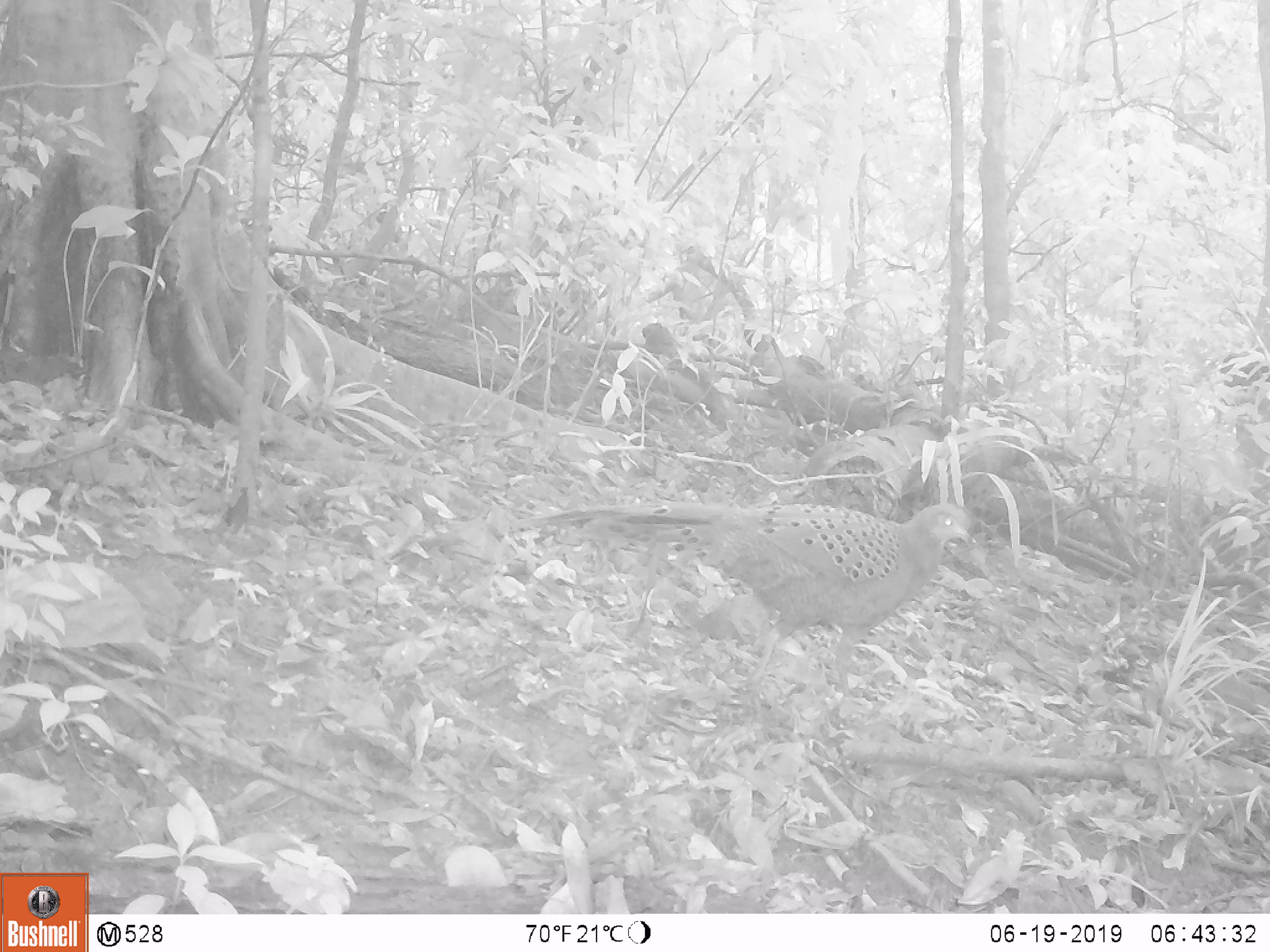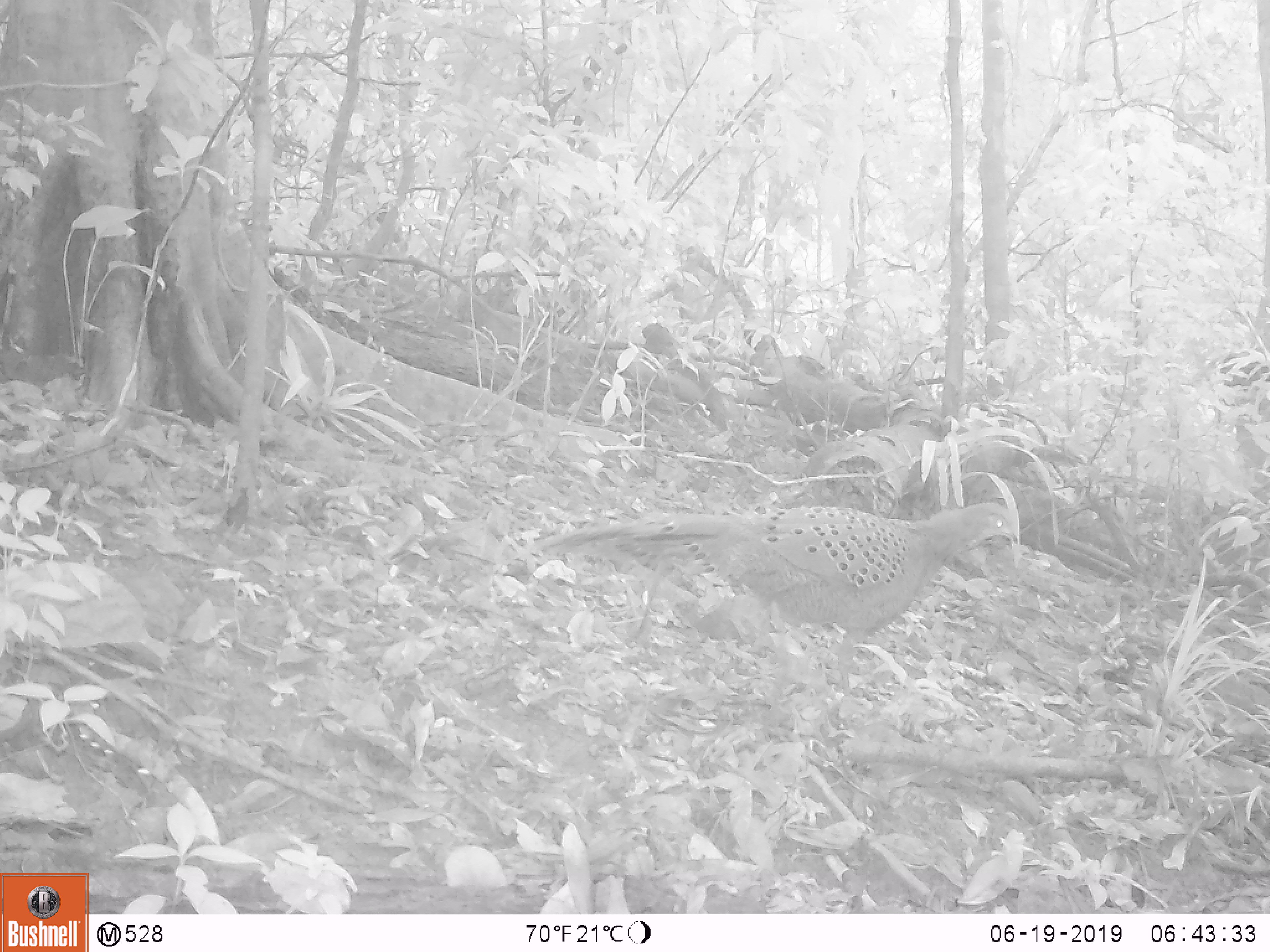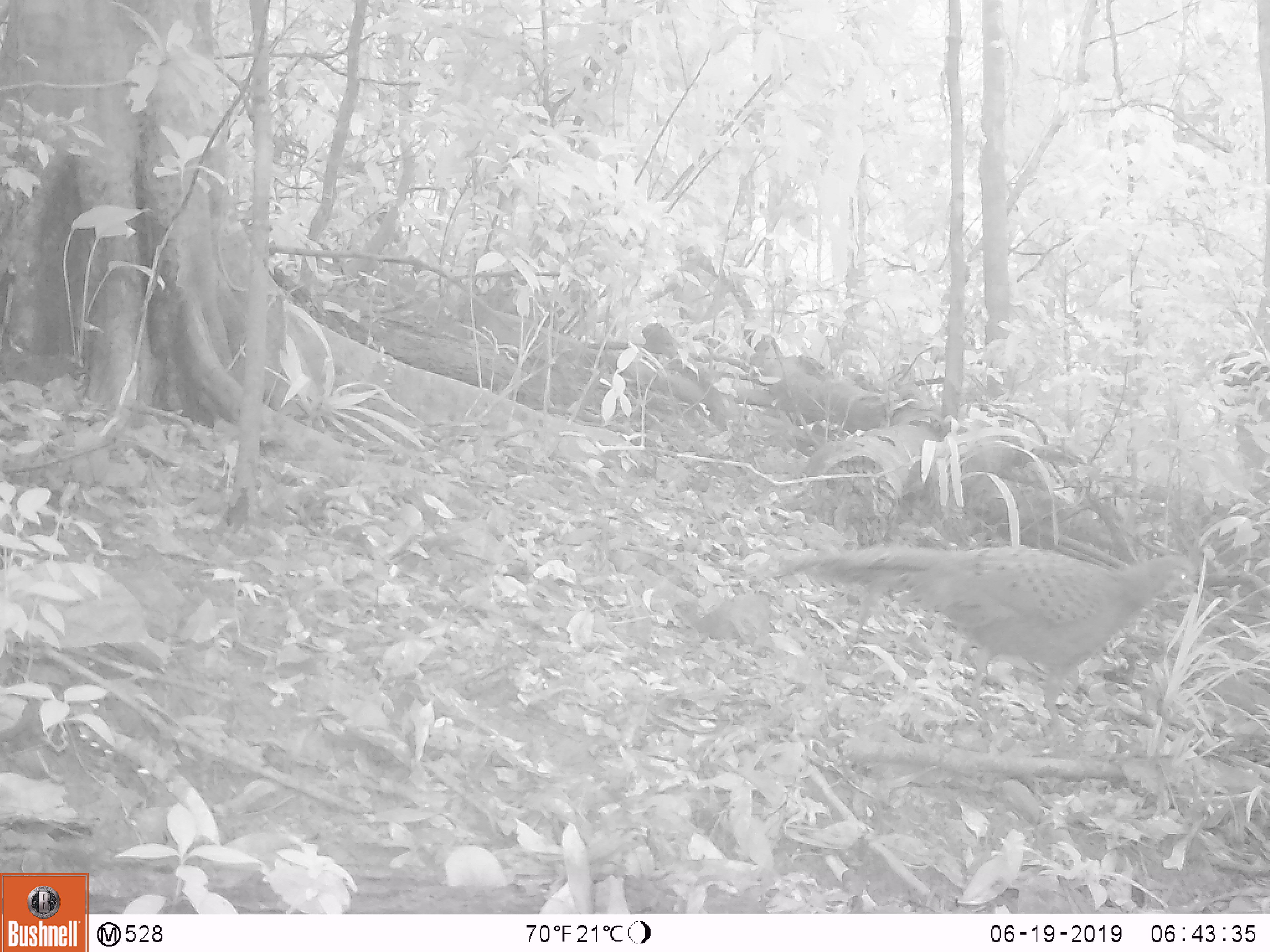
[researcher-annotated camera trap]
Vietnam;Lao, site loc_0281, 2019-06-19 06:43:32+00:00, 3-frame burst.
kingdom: Animalia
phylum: Chordata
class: Aves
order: Galliformes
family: Phasianidae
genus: Polyplectron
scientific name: Polyplectron bicalcaratum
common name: gray peacock-pheasant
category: grey peacock pheasant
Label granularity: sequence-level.